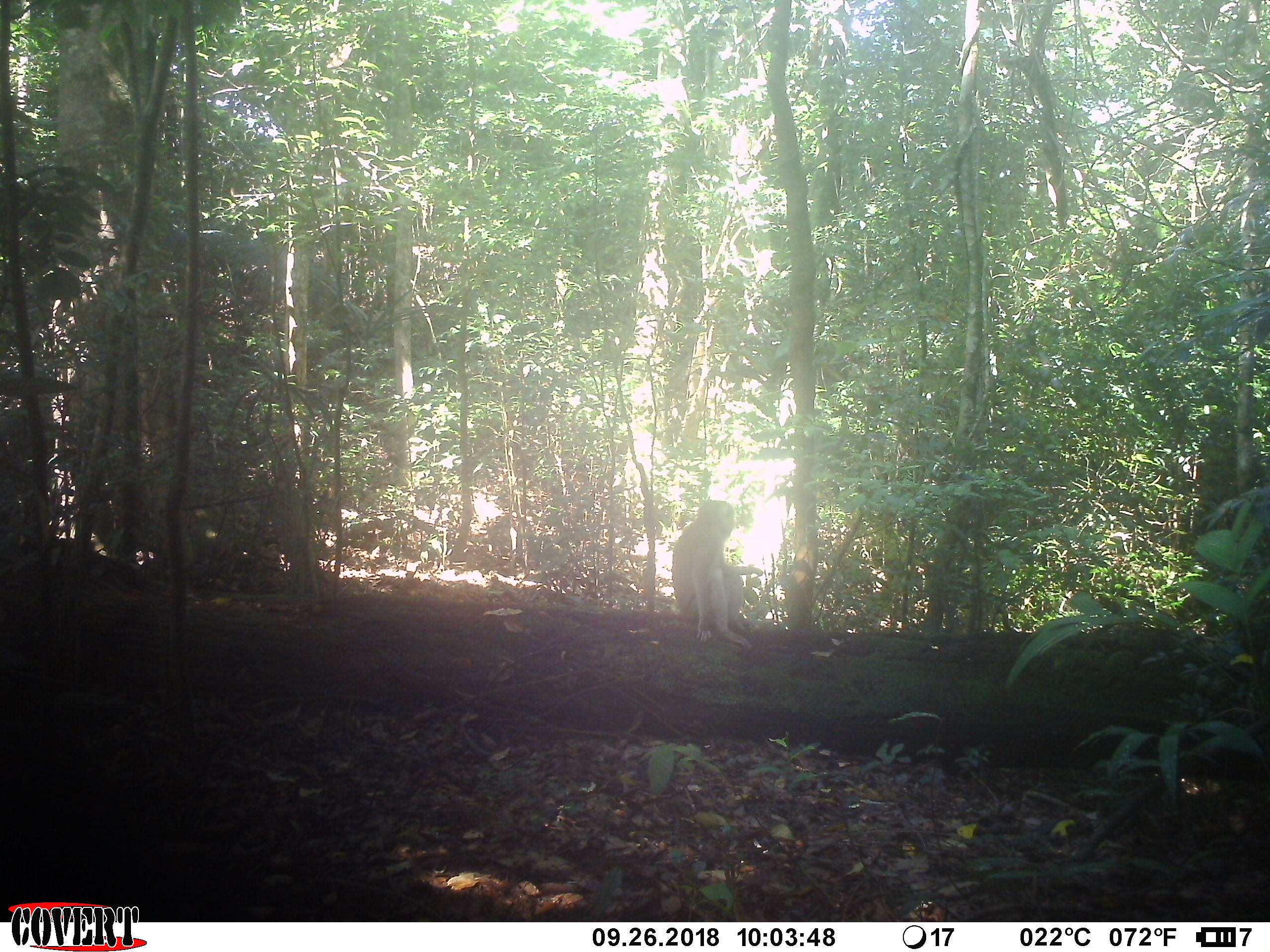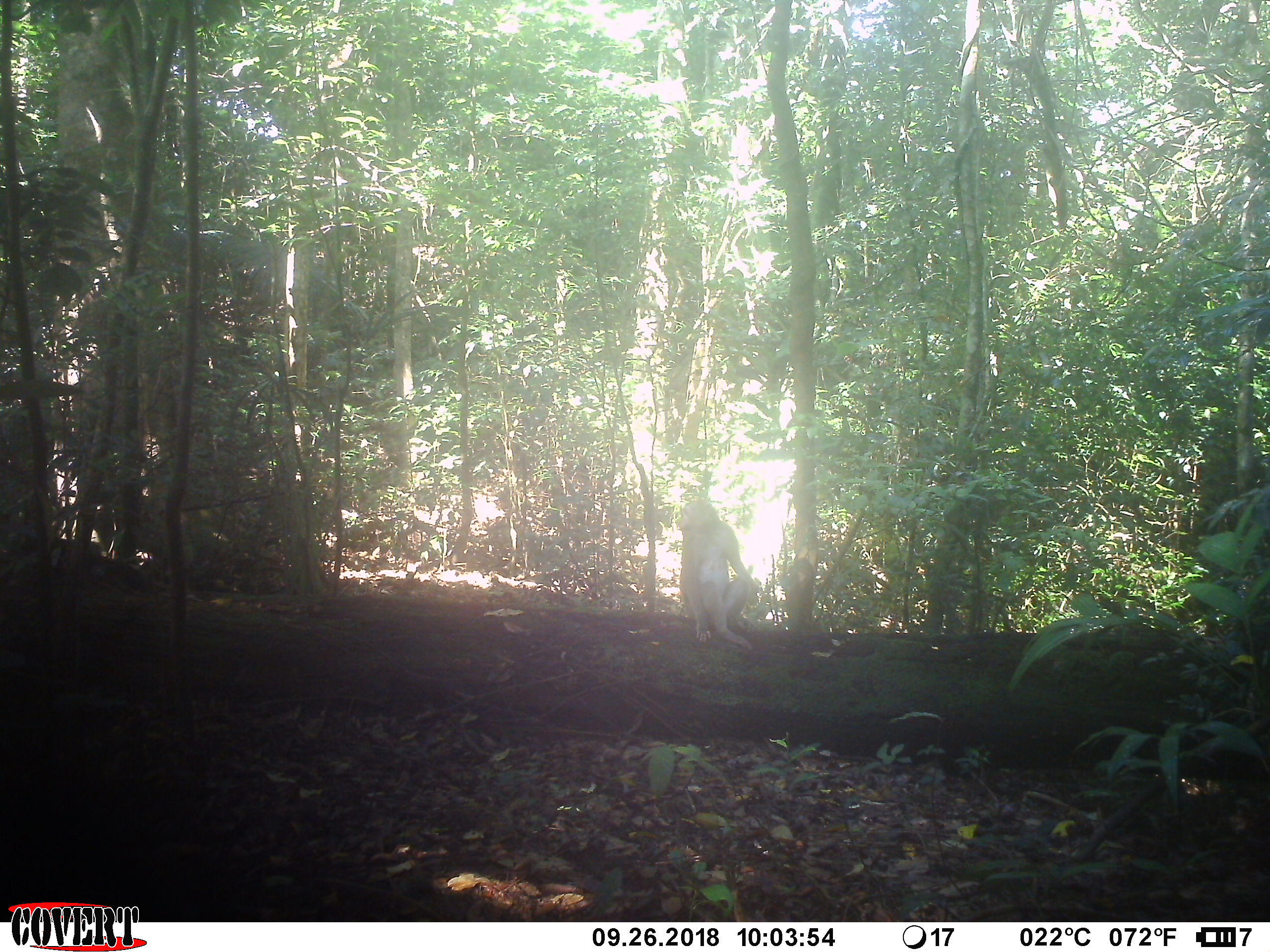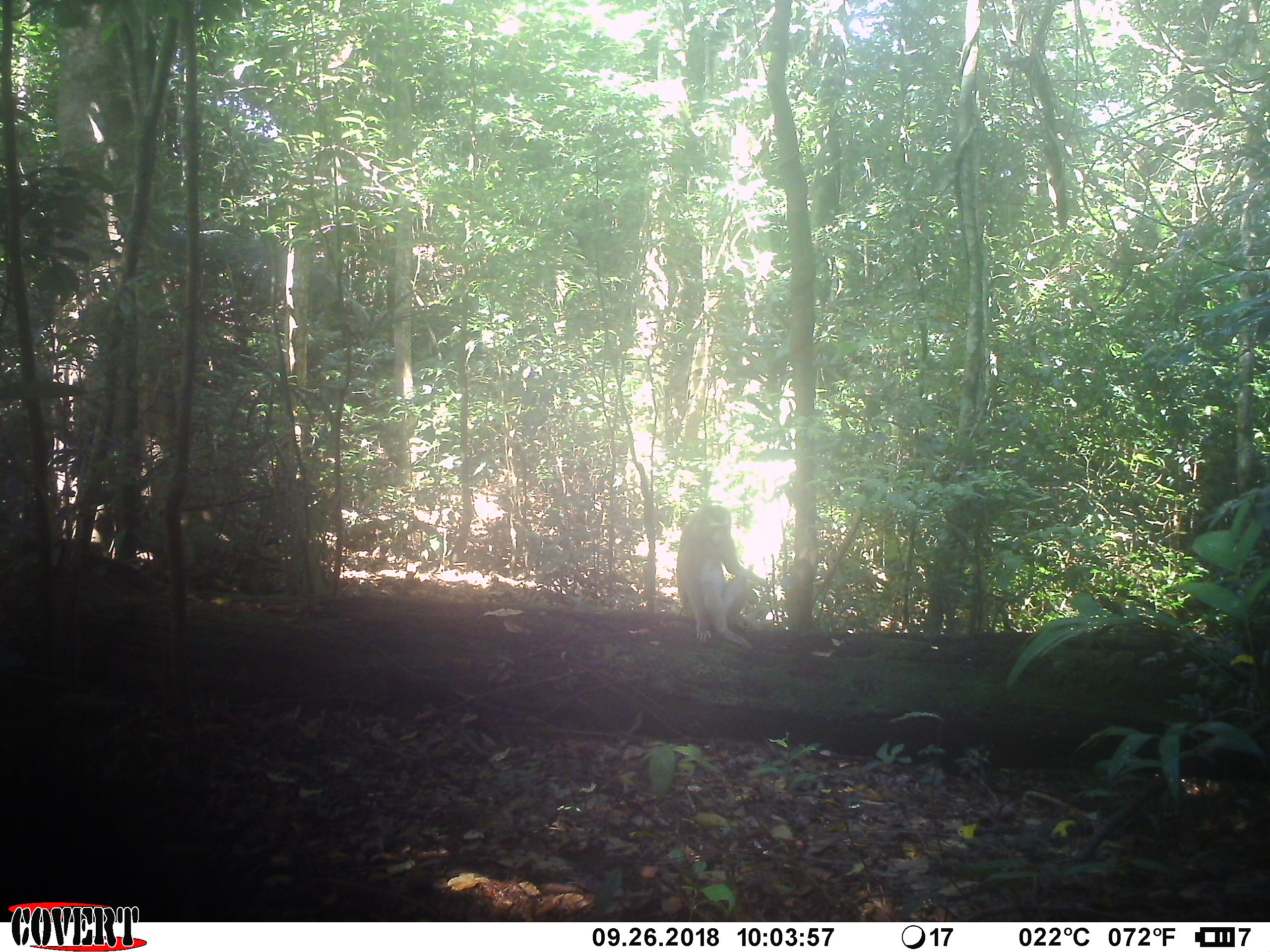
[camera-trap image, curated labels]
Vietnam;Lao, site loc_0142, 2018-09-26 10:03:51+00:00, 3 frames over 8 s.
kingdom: Animalia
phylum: Chordata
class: Mammalia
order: Primates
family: Cercopithecidae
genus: Macaca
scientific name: Macaca nemestrina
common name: pig-tailed macaque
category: pig tailed macaque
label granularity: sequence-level